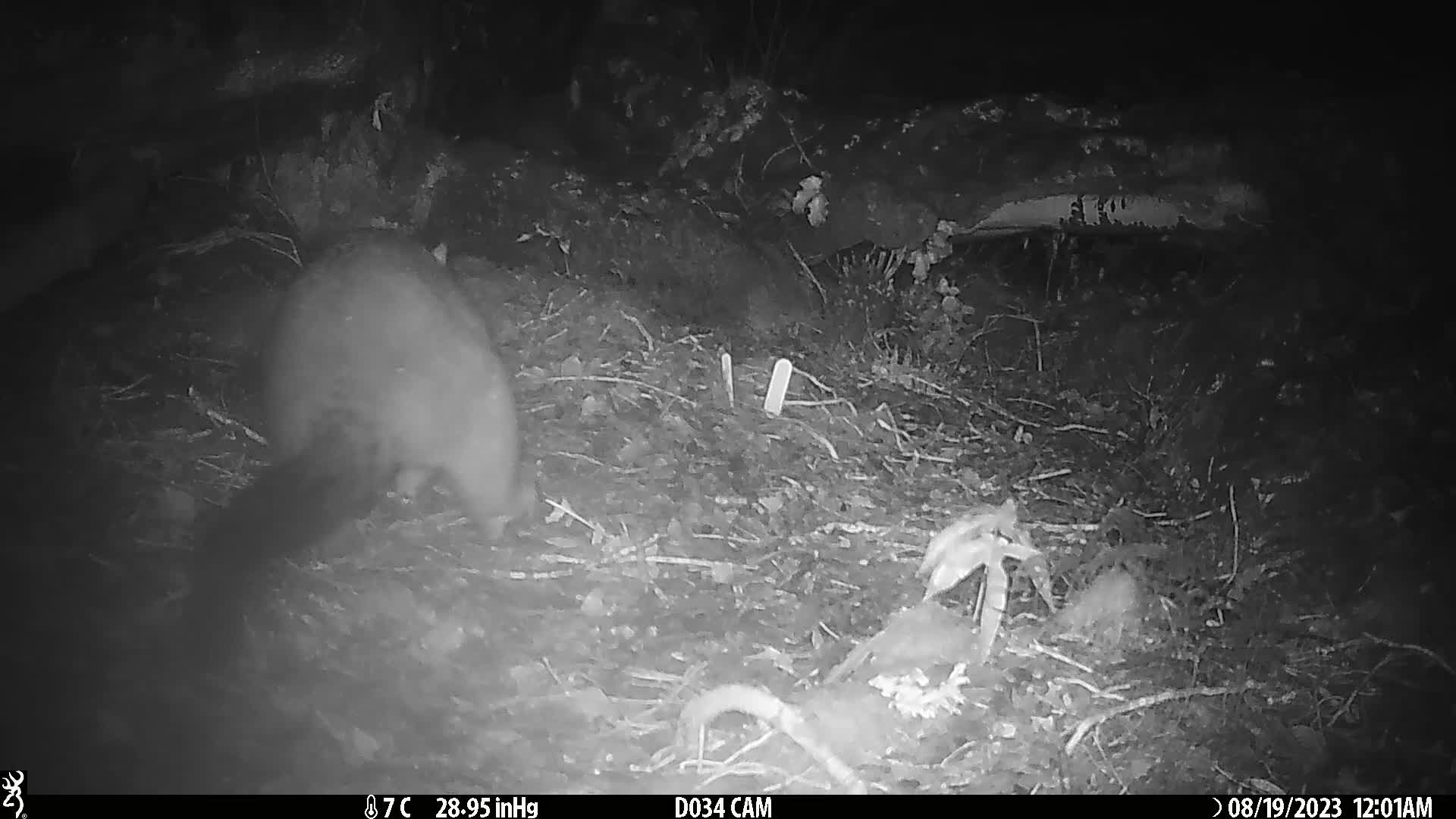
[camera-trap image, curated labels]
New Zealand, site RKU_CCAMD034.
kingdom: Animalia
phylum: Chordata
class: Mammalia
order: Diprotodontia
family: Phalangeridae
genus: Trichosurus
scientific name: Trichosurus vulpecula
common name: common brushtail possum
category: possum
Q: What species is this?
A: Possum (common brushtail possum) (Trichosurus vulpecula).